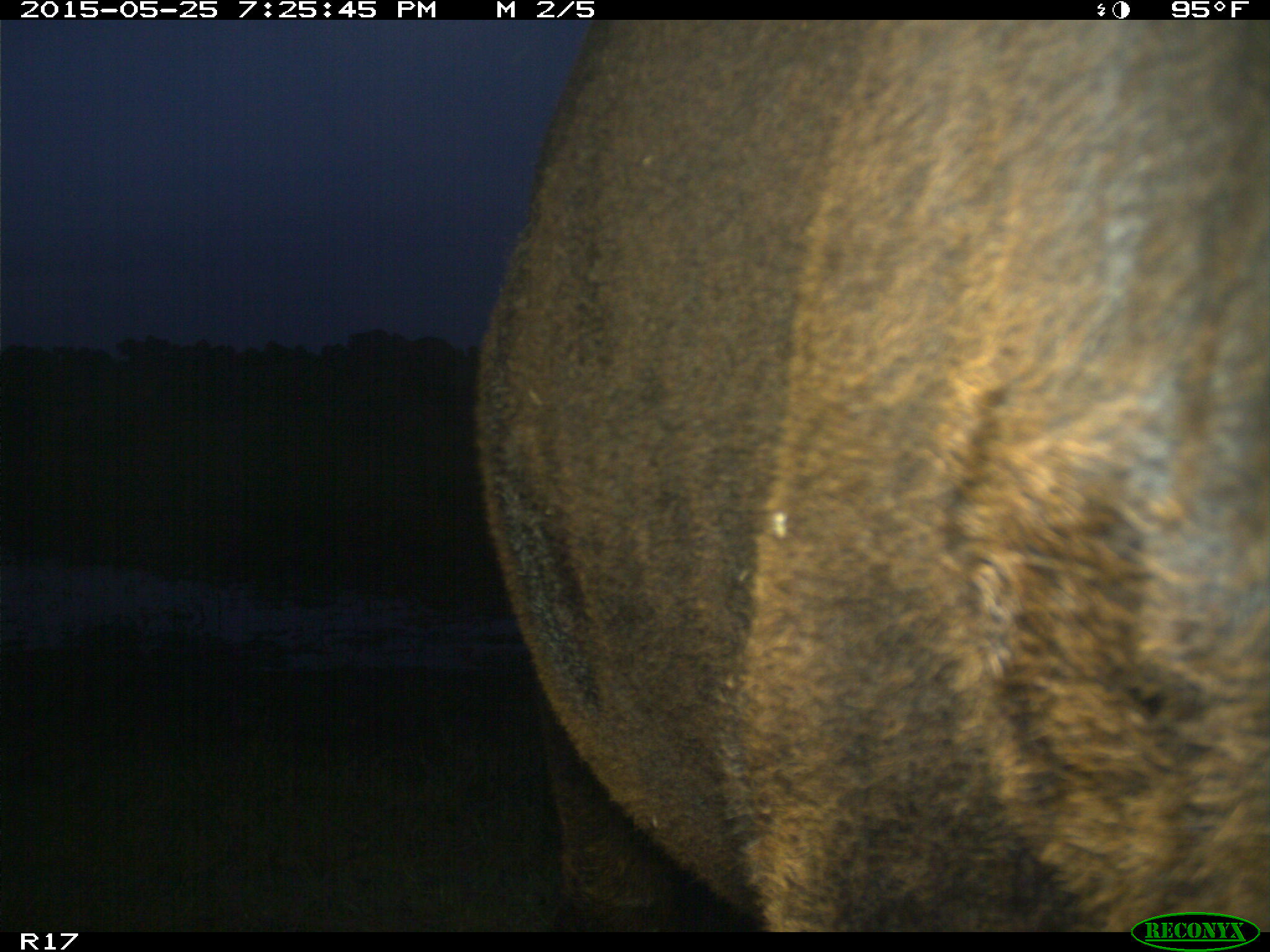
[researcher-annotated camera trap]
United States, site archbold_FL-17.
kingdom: Animalia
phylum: Chordata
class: Mammalia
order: Artiodactyla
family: Bovidae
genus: Bos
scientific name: Bos taurus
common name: domestic cow